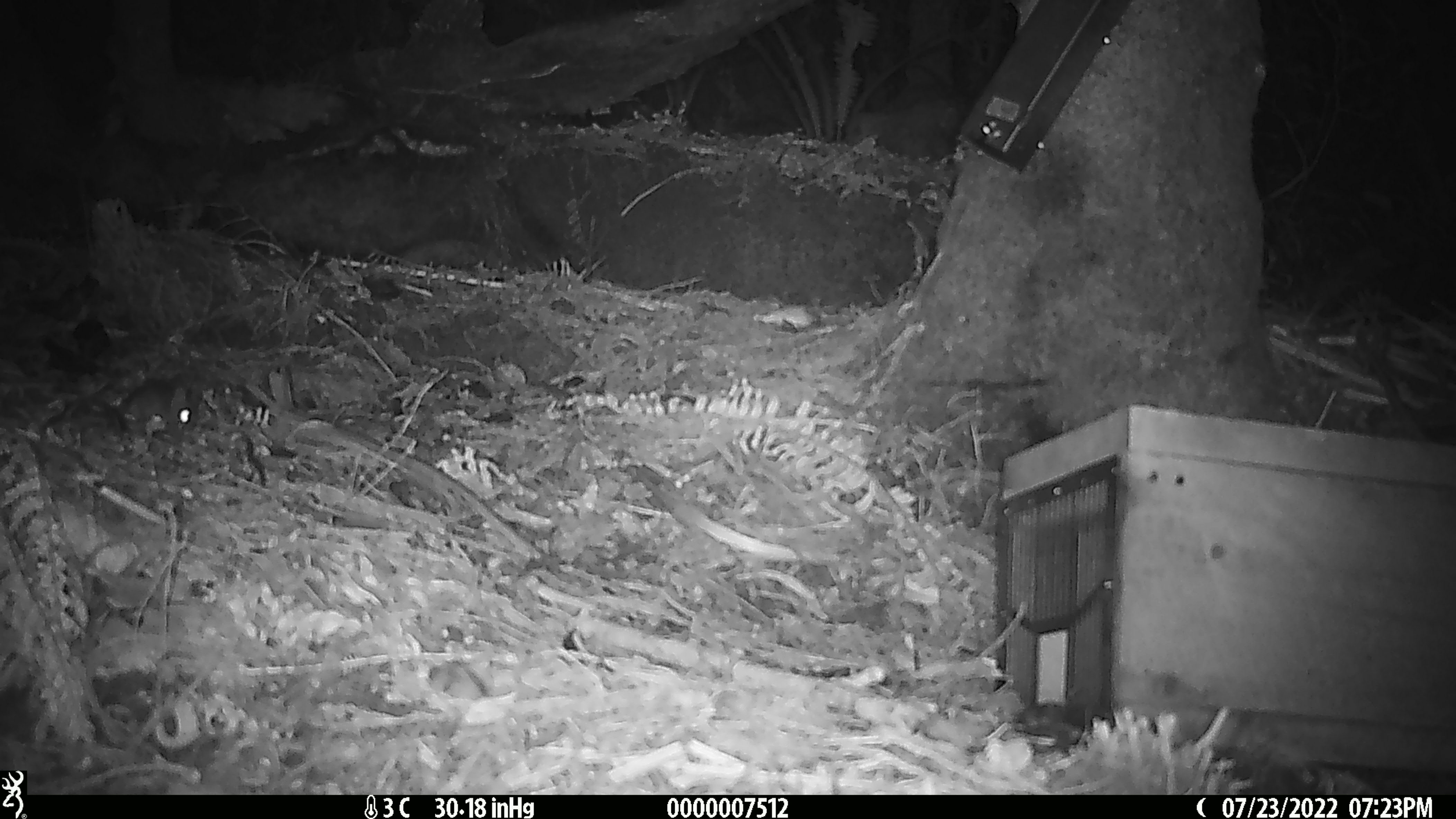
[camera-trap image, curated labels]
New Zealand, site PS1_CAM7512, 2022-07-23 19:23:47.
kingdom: Animalia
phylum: Chordata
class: Mammalia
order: Rodentia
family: Muridae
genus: Mus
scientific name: Mus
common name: mouse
Mouse (Mus).